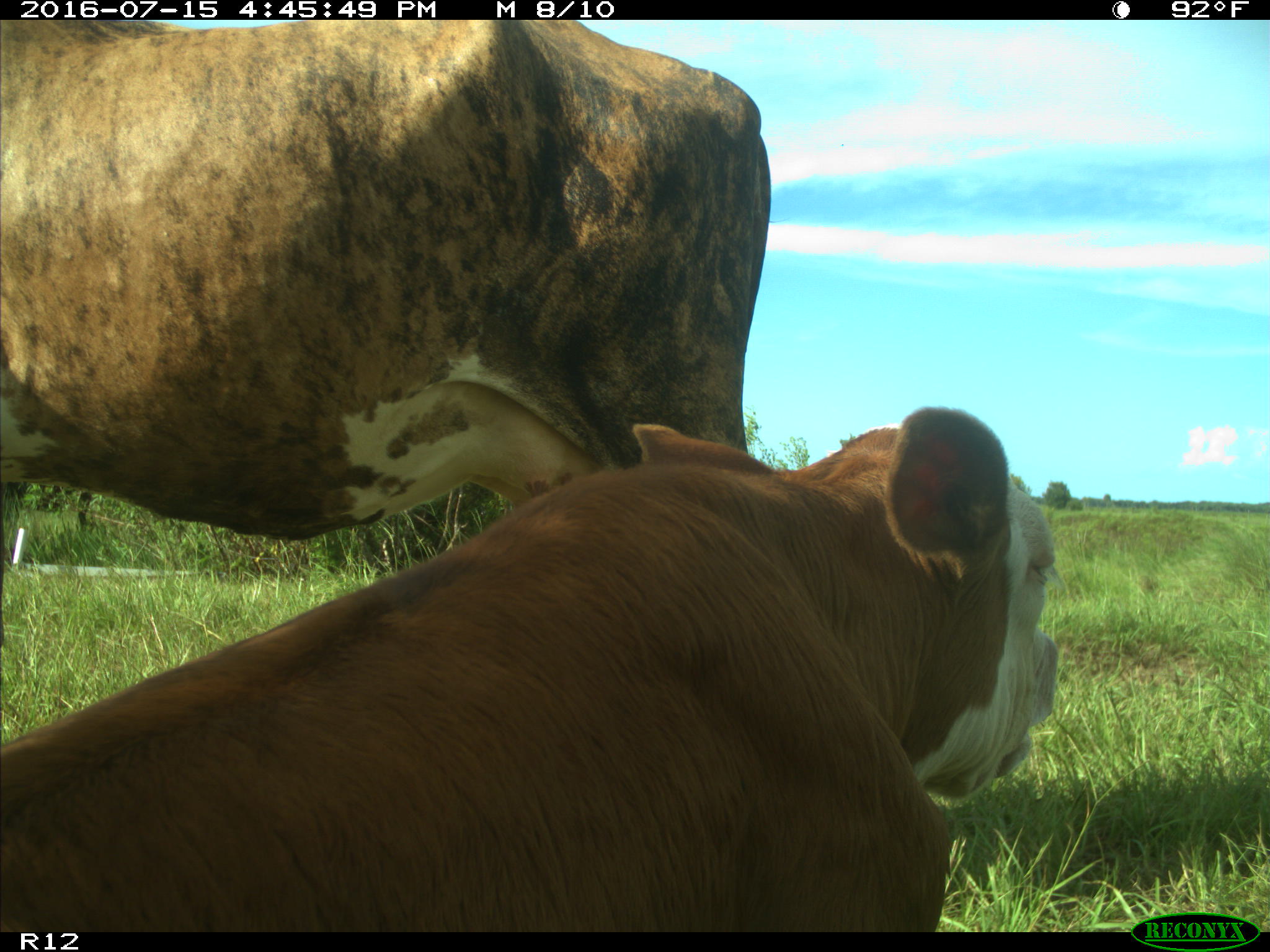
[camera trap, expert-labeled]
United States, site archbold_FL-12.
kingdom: Animalia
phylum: Chordata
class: Mammalia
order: Artiodactyla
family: Bovidae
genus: Bos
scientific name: Bos taurus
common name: domestic cow